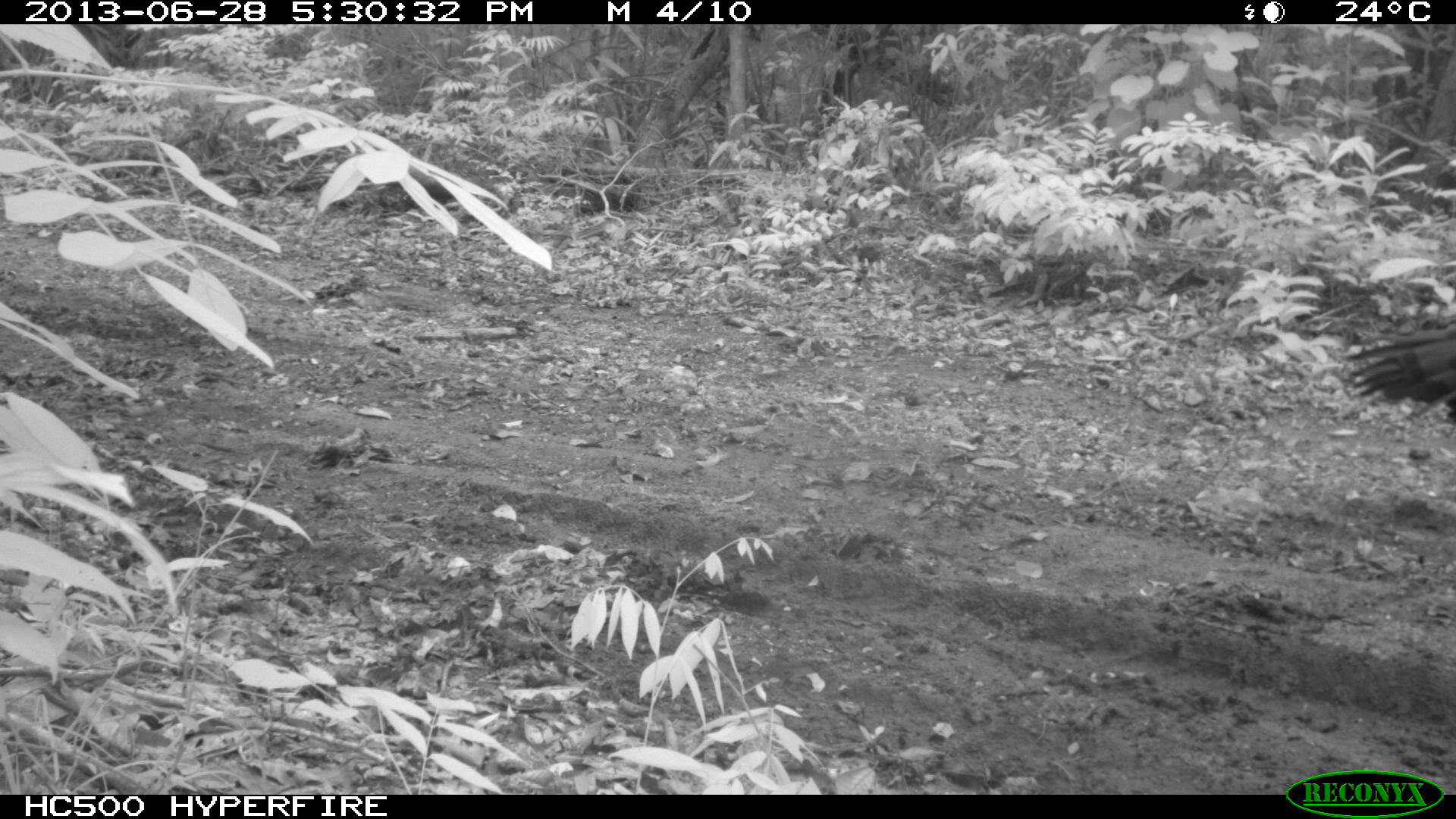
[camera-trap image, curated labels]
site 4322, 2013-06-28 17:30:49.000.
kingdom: Animalia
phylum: Chordata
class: Aves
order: Galliformes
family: Phasianidae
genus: Meleagris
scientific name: Meleagris ocellata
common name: ocellated turkey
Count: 1.